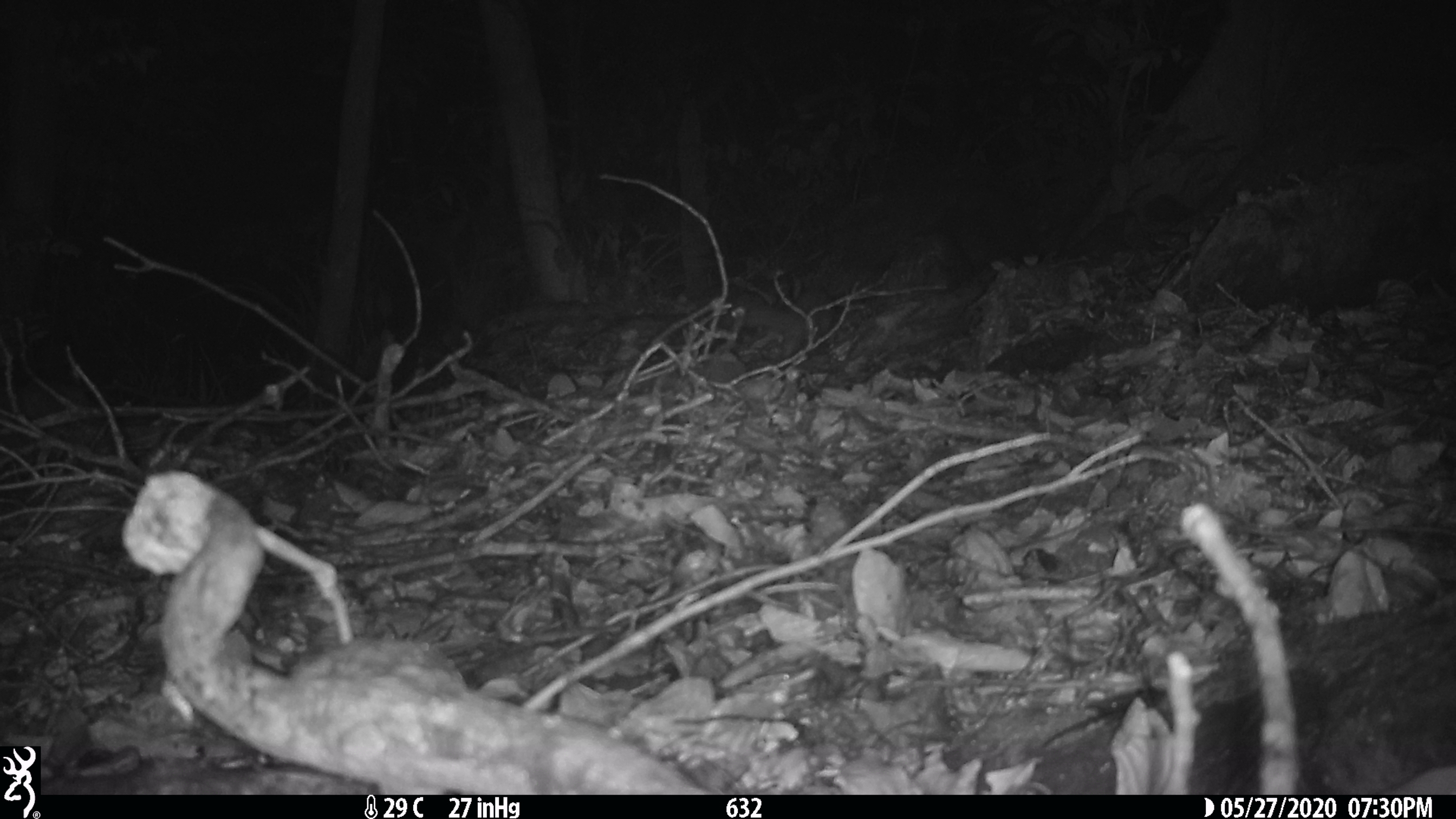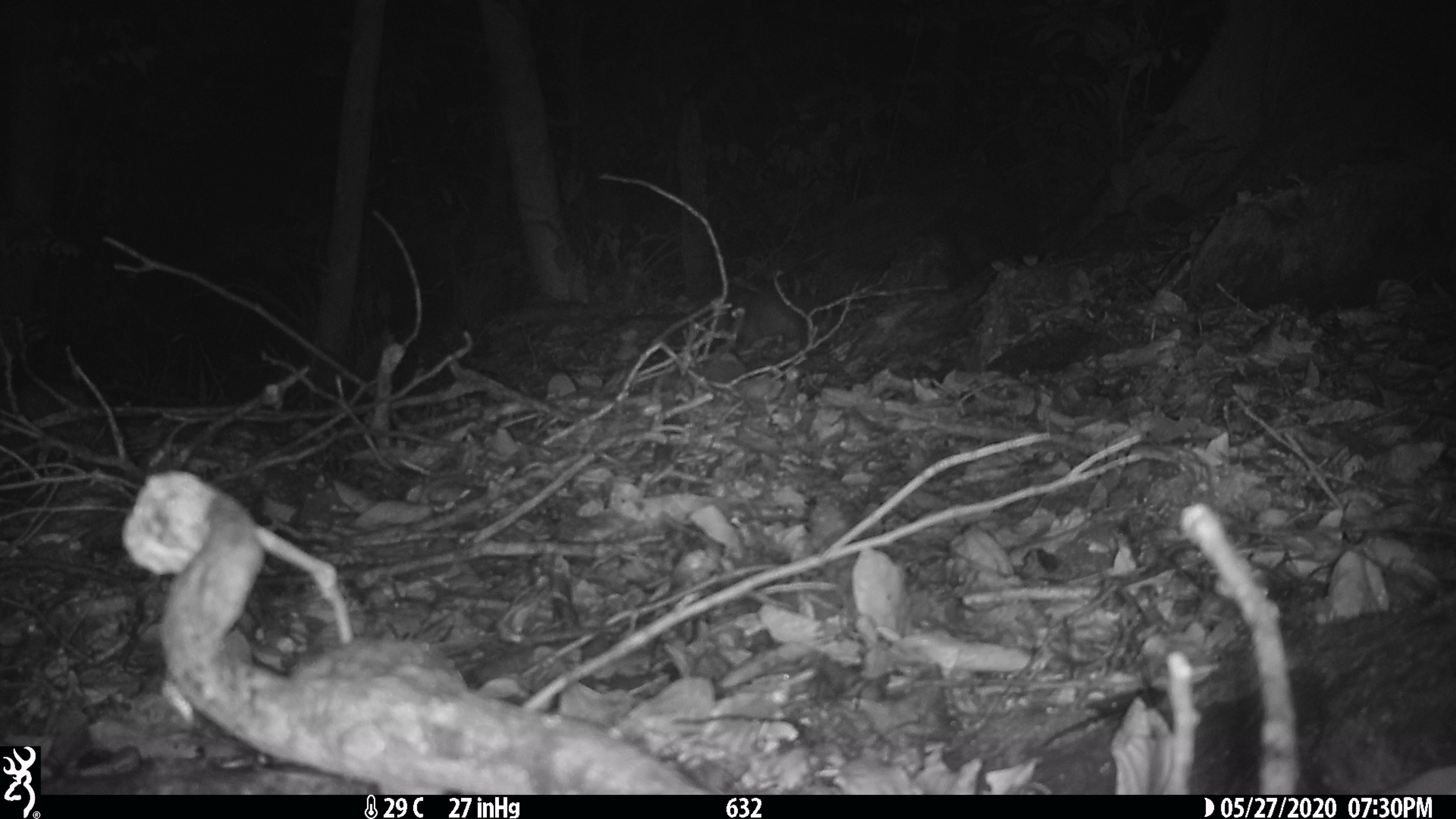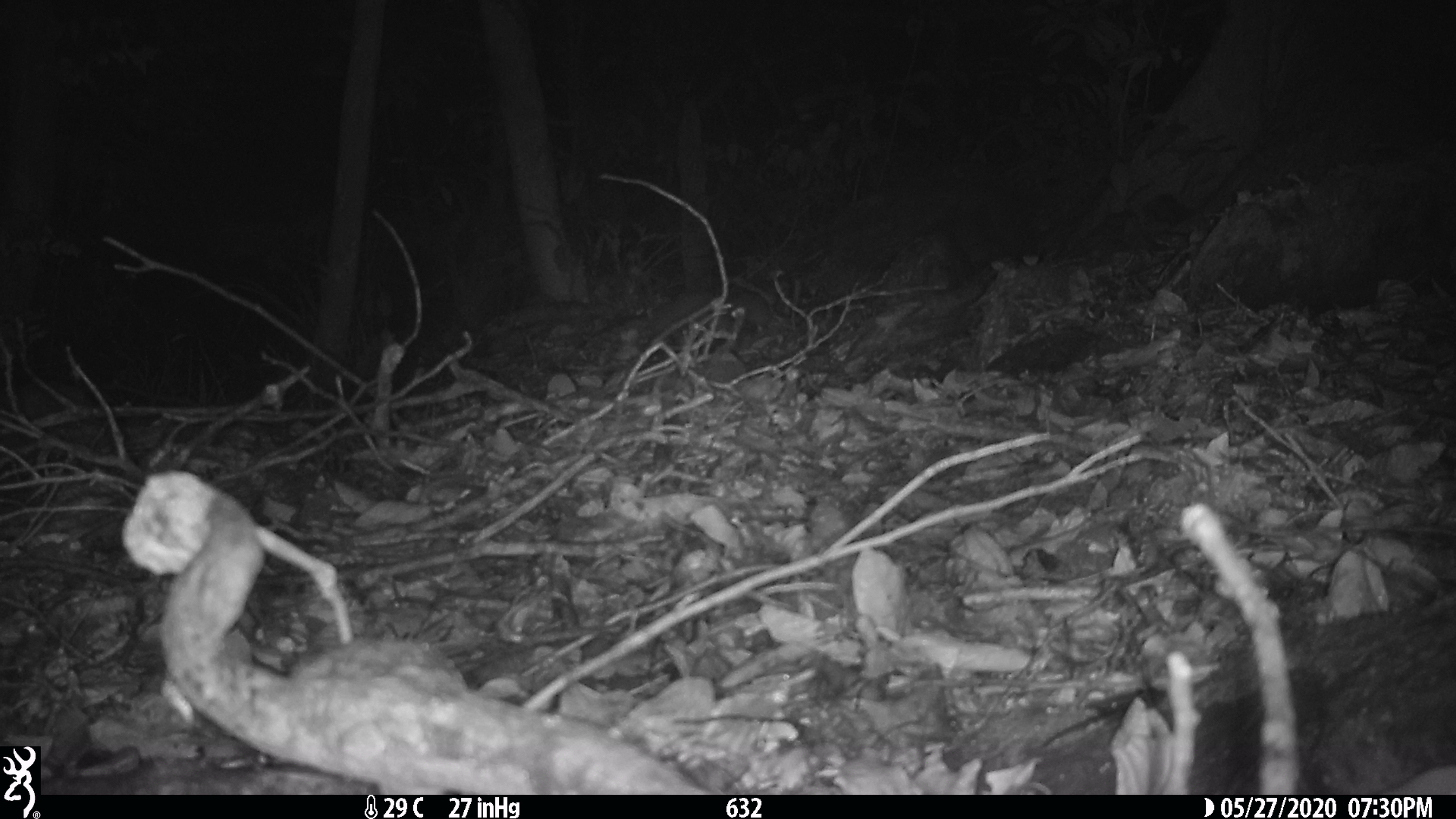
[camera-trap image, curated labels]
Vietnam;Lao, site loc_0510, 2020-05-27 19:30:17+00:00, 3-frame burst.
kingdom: Animalia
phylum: Chordata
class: Mammalia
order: Carnivora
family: Mustelidae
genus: Melogale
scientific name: Melogale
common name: ferret badger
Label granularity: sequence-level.